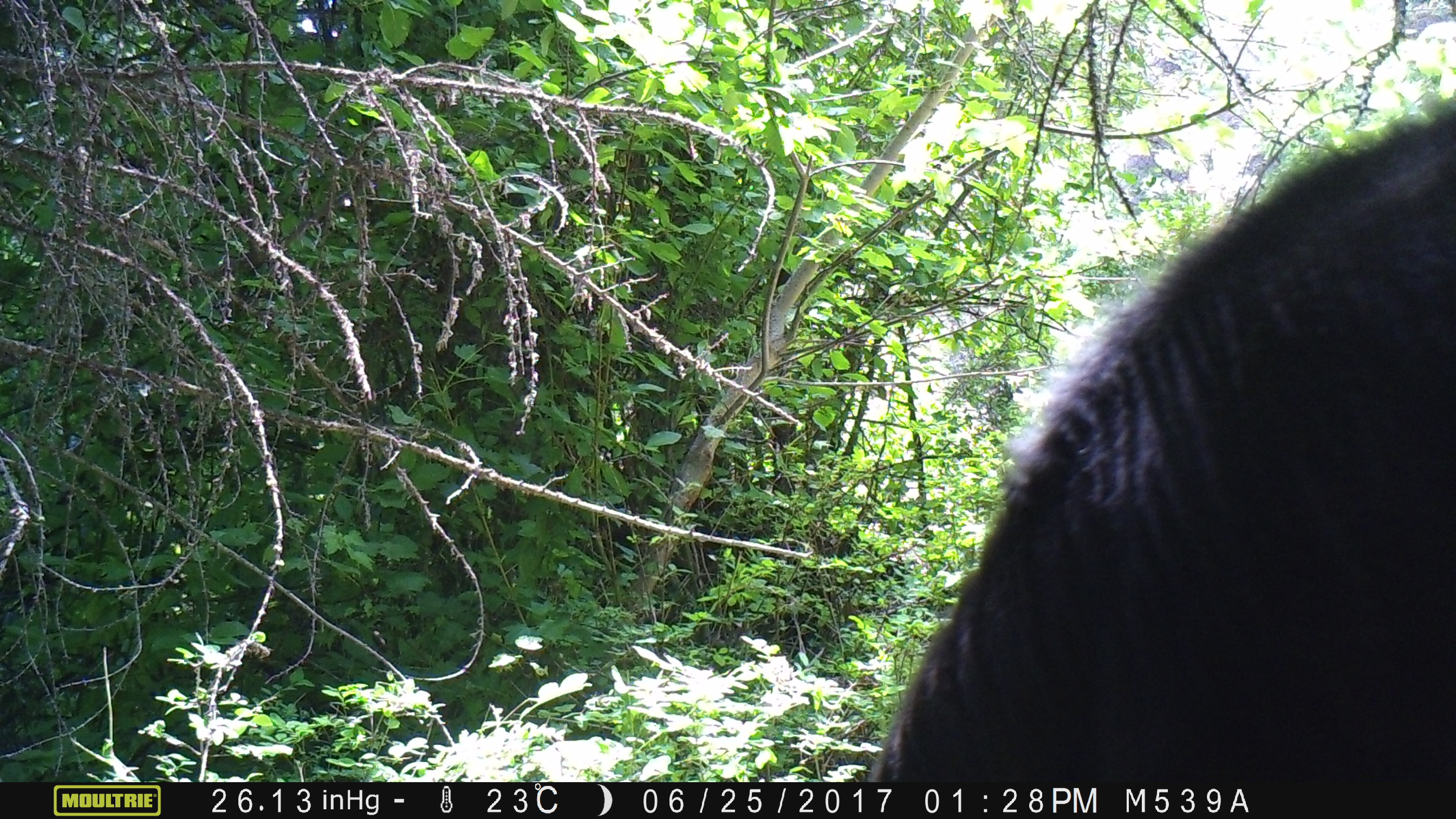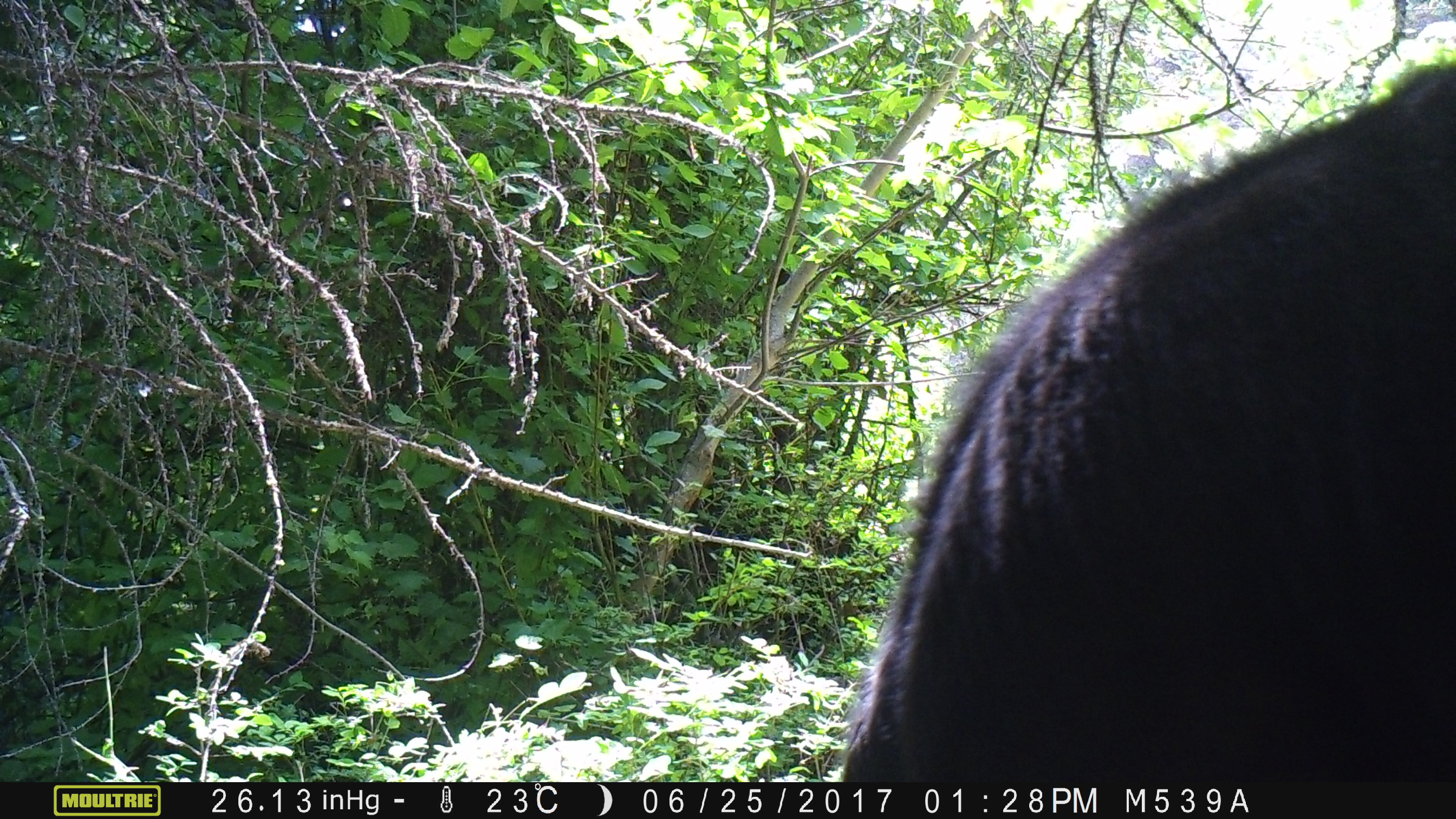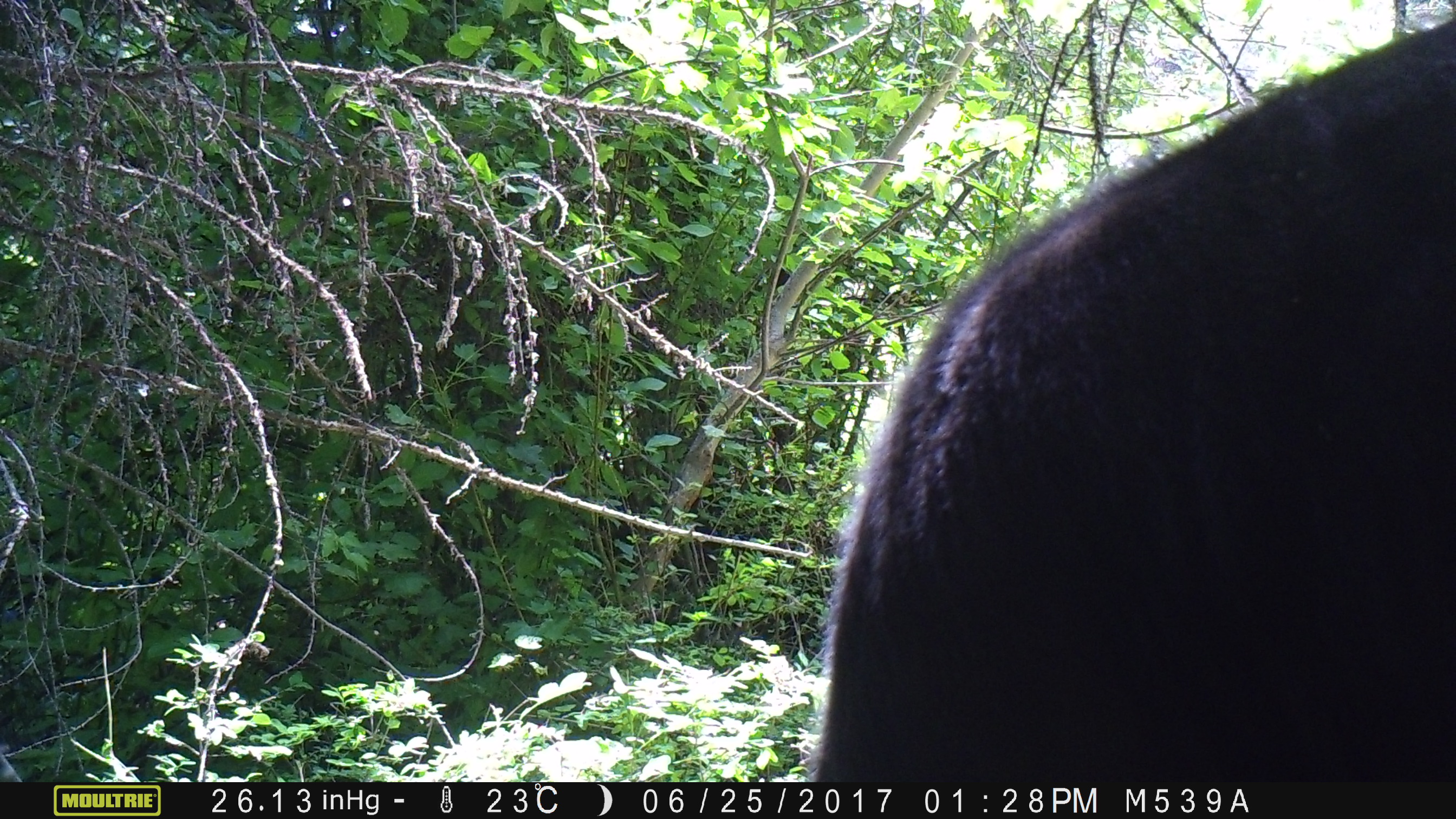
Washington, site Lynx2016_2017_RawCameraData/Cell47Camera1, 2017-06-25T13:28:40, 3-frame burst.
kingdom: Animalia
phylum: Chordata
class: Mammalia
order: Artiodactyla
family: Bovidae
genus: Bos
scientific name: Bos taurus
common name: domestic cattle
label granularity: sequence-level